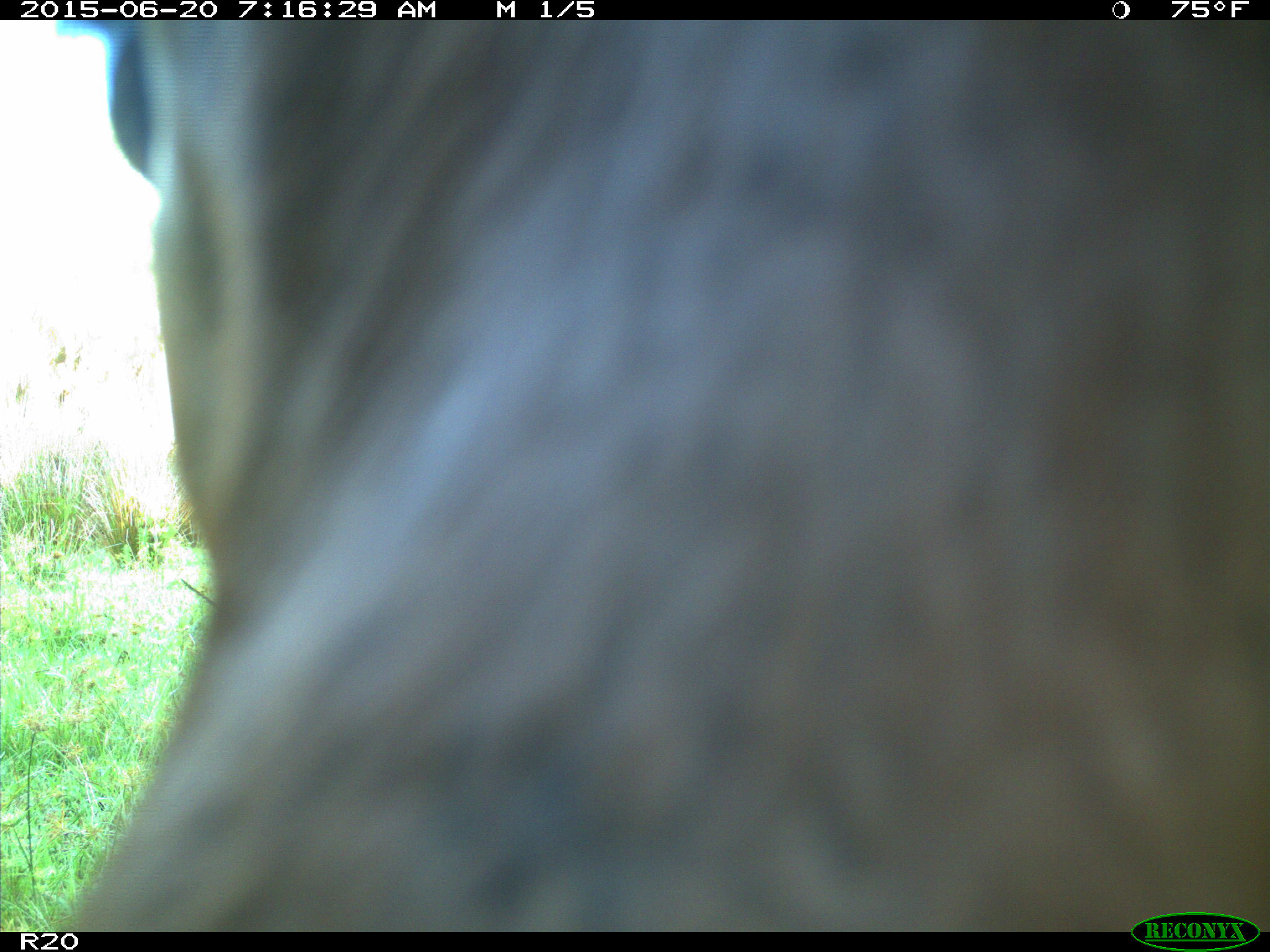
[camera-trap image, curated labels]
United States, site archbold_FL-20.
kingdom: Animalia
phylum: Chordata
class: Mammalia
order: Artiodactyla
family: Bovidae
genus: Bos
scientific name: Bos taurus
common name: domestic cow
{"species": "Bos taurus (domestic cow)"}